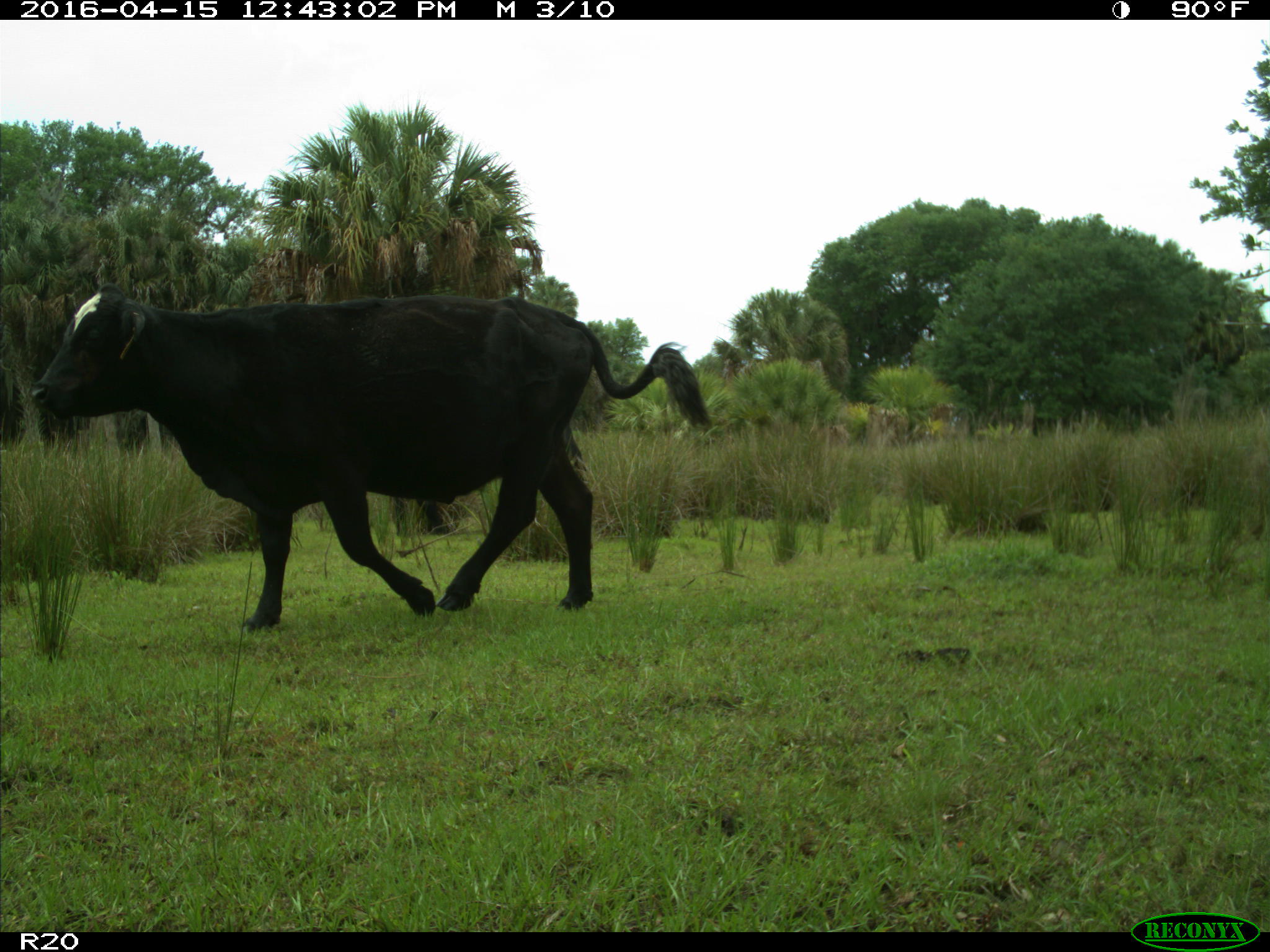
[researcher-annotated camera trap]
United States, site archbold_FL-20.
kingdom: Animalia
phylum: Chordata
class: Mammalia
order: Artiodactyla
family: Bovidae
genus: Bos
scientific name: Bos taurus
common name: domestic cow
Bos taurus (domestic cow).